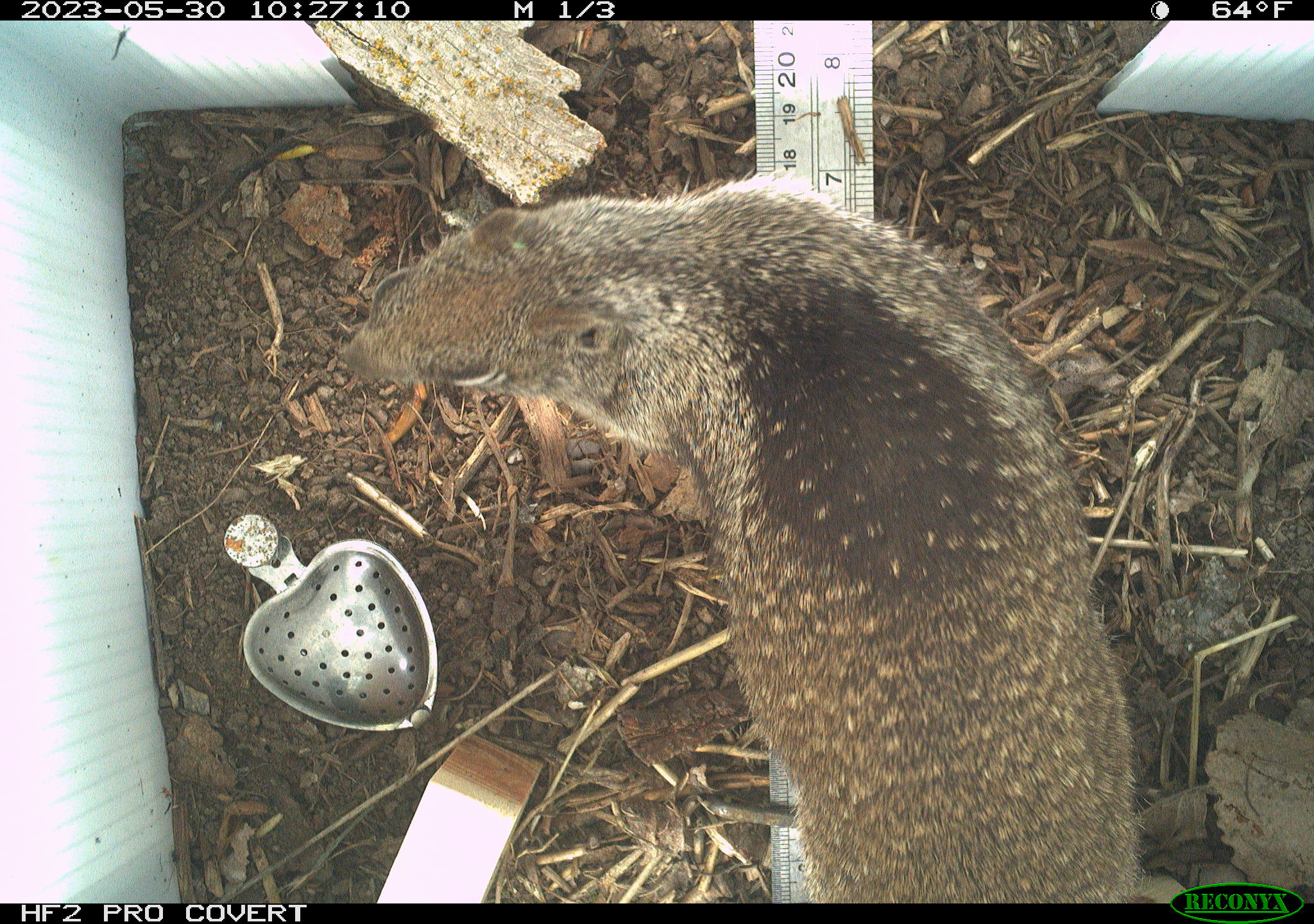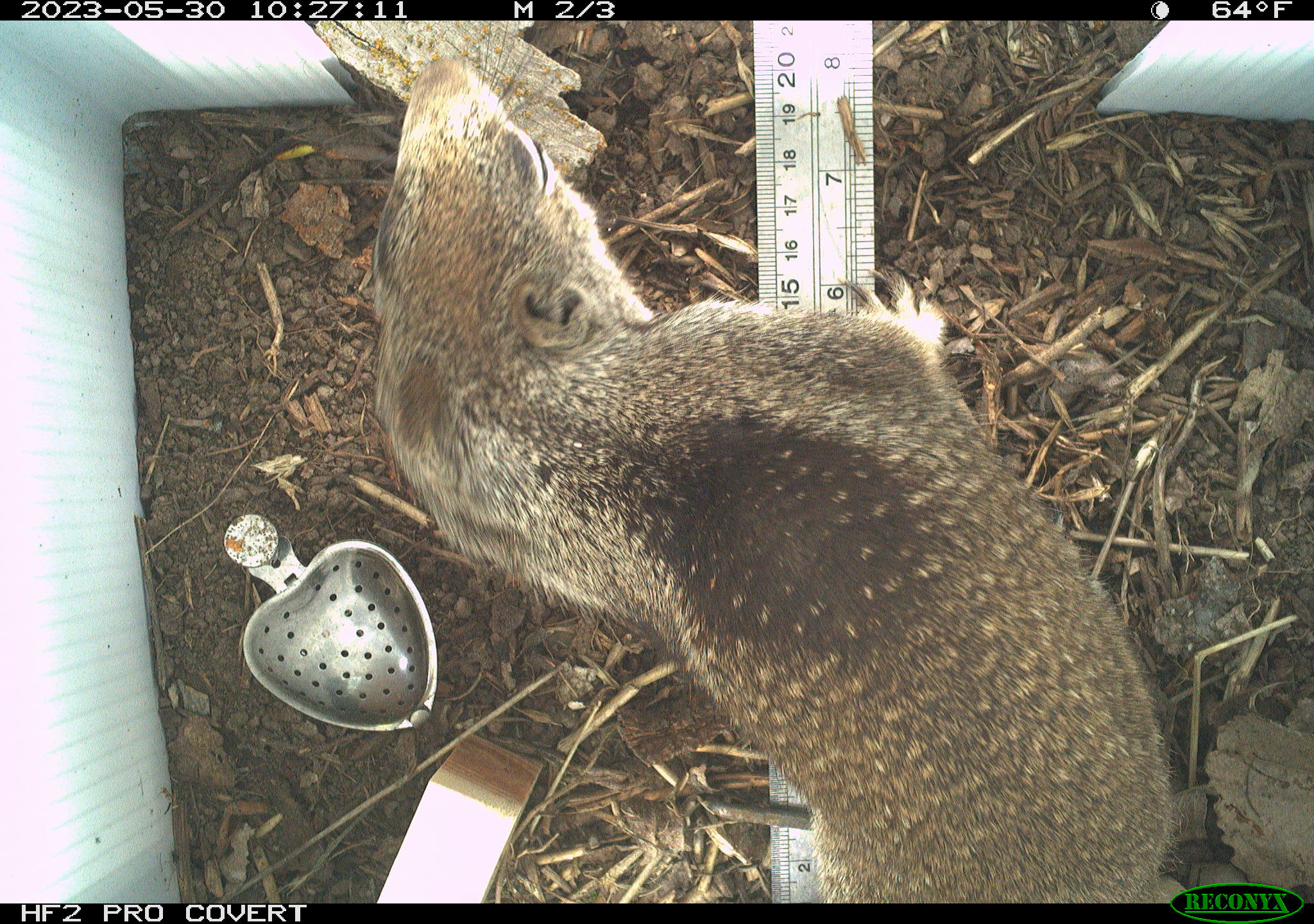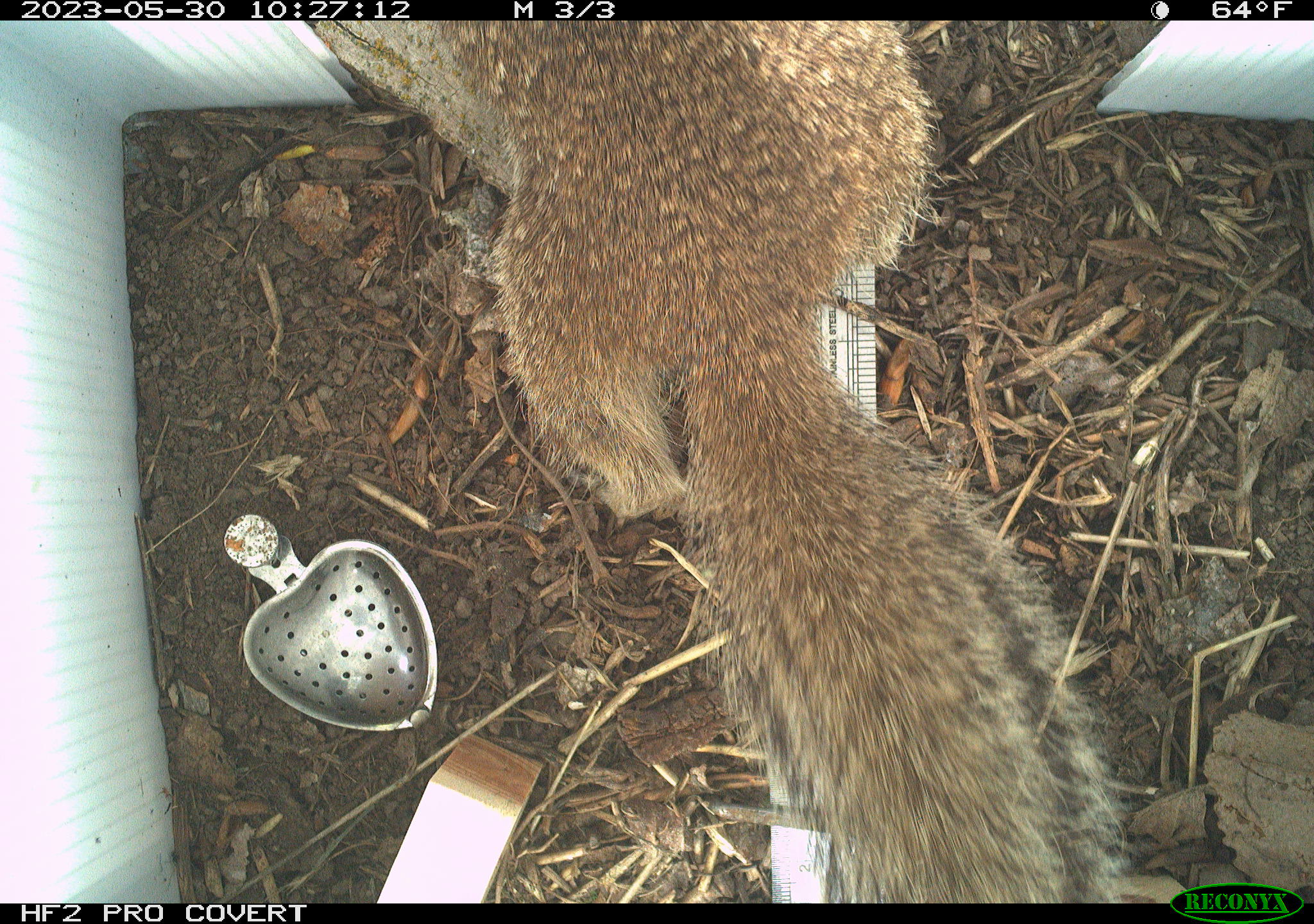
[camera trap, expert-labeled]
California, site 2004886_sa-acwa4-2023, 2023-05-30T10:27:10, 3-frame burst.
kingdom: Animalia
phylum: Chordata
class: Mammalia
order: Rodentia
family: Sciuridae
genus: Otospermophilus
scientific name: Otospermophilus beecheyi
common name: california ground squirrel